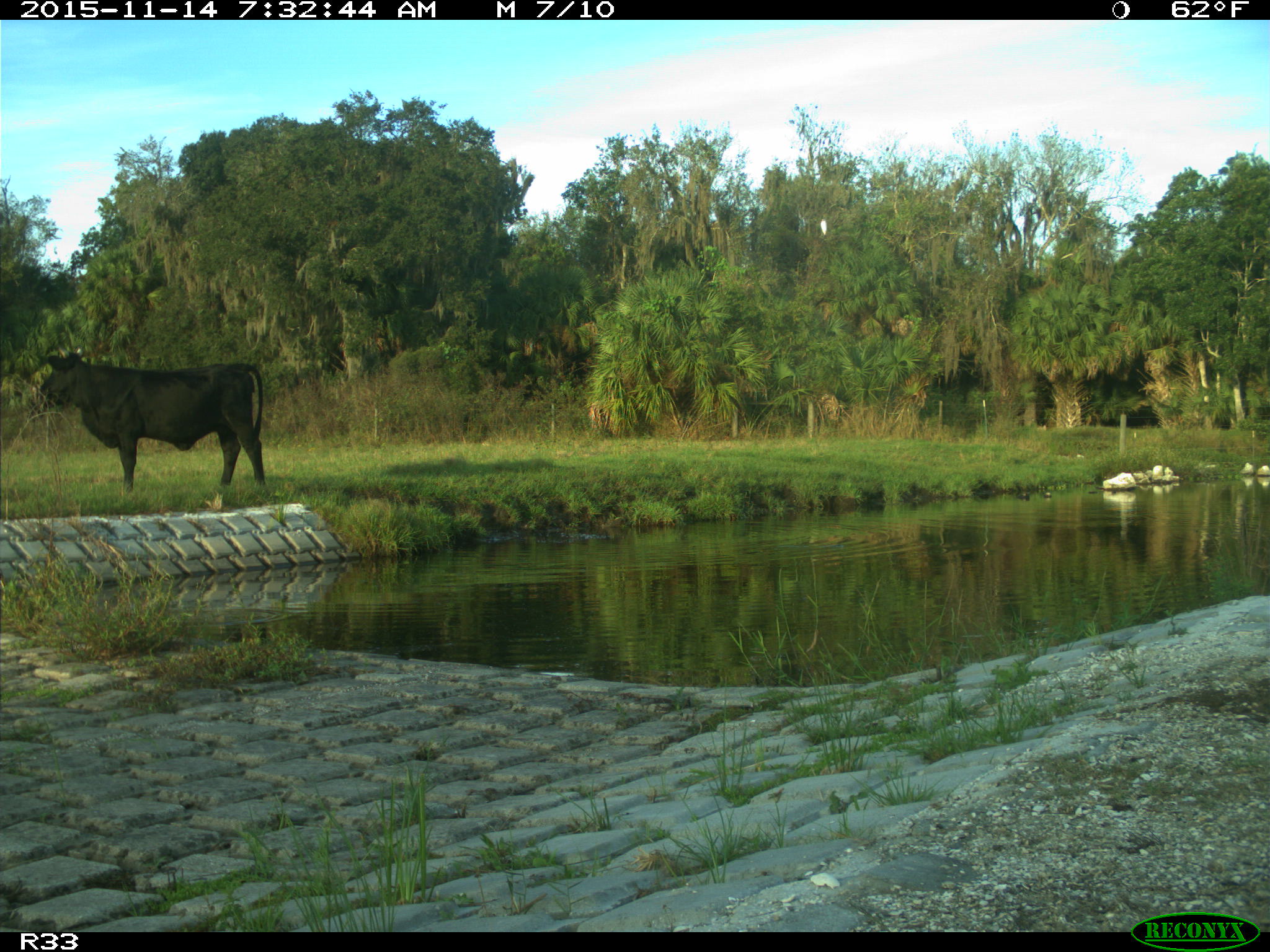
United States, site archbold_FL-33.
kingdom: Animalia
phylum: Chordata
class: Mammalia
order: Artiodactyla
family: Bovidae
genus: Bos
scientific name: Bos taurus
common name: domestic cow